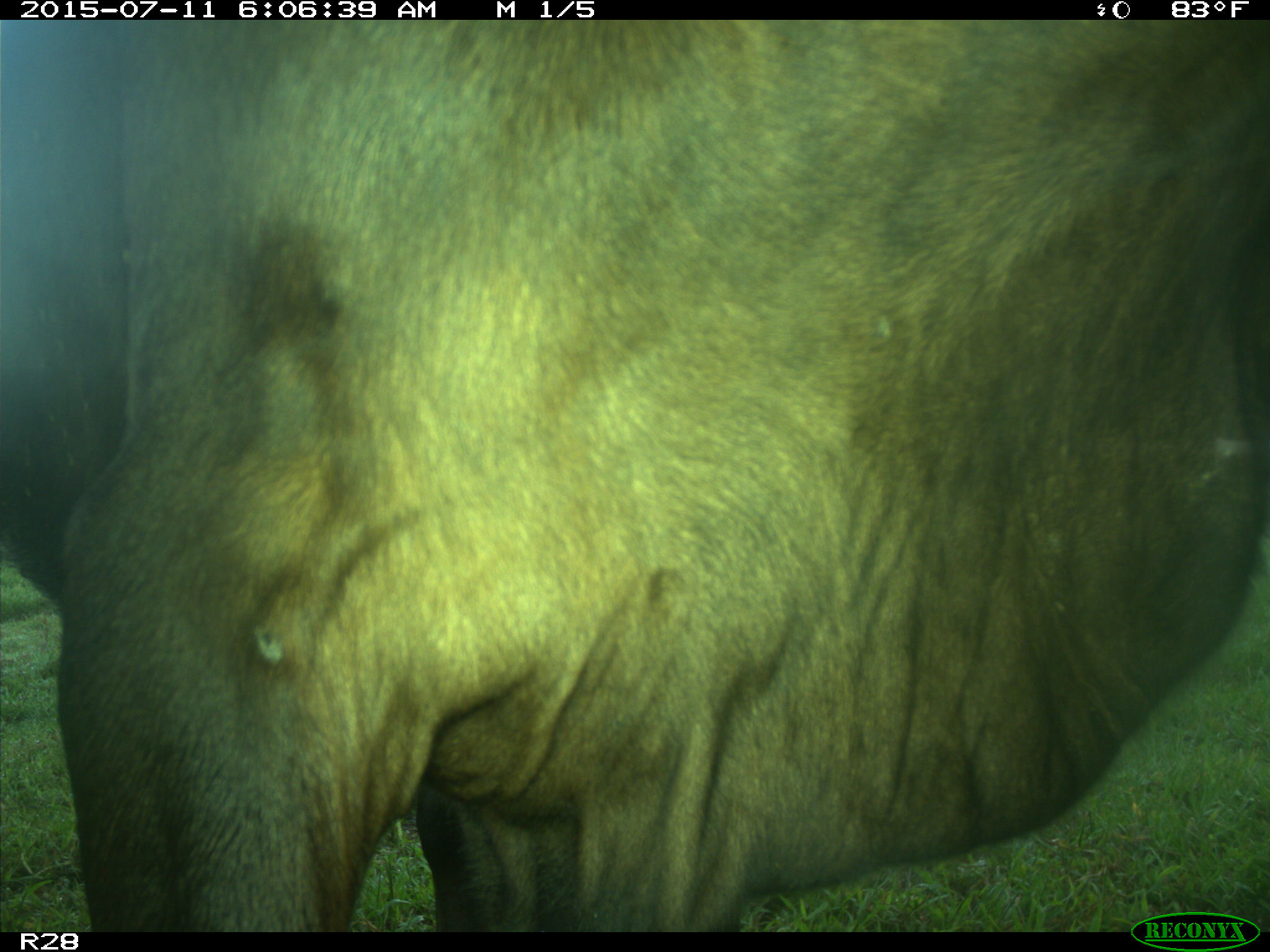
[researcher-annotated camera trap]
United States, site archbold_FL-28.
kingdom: Animalia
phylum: Chordata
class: Mammalia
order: Artiodactyla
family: Bovidae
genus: Bos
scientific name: Bos taurus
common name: domestic cow